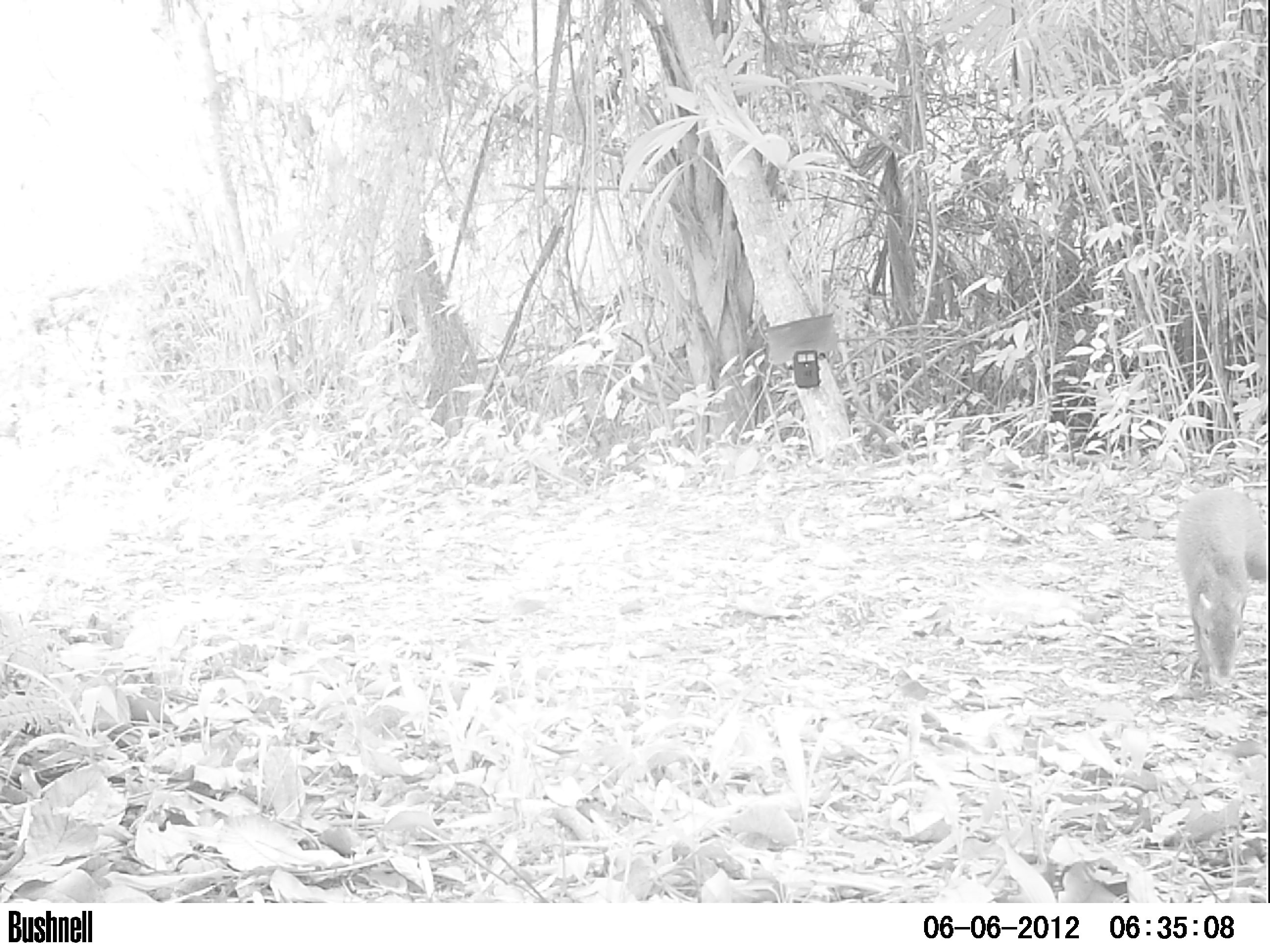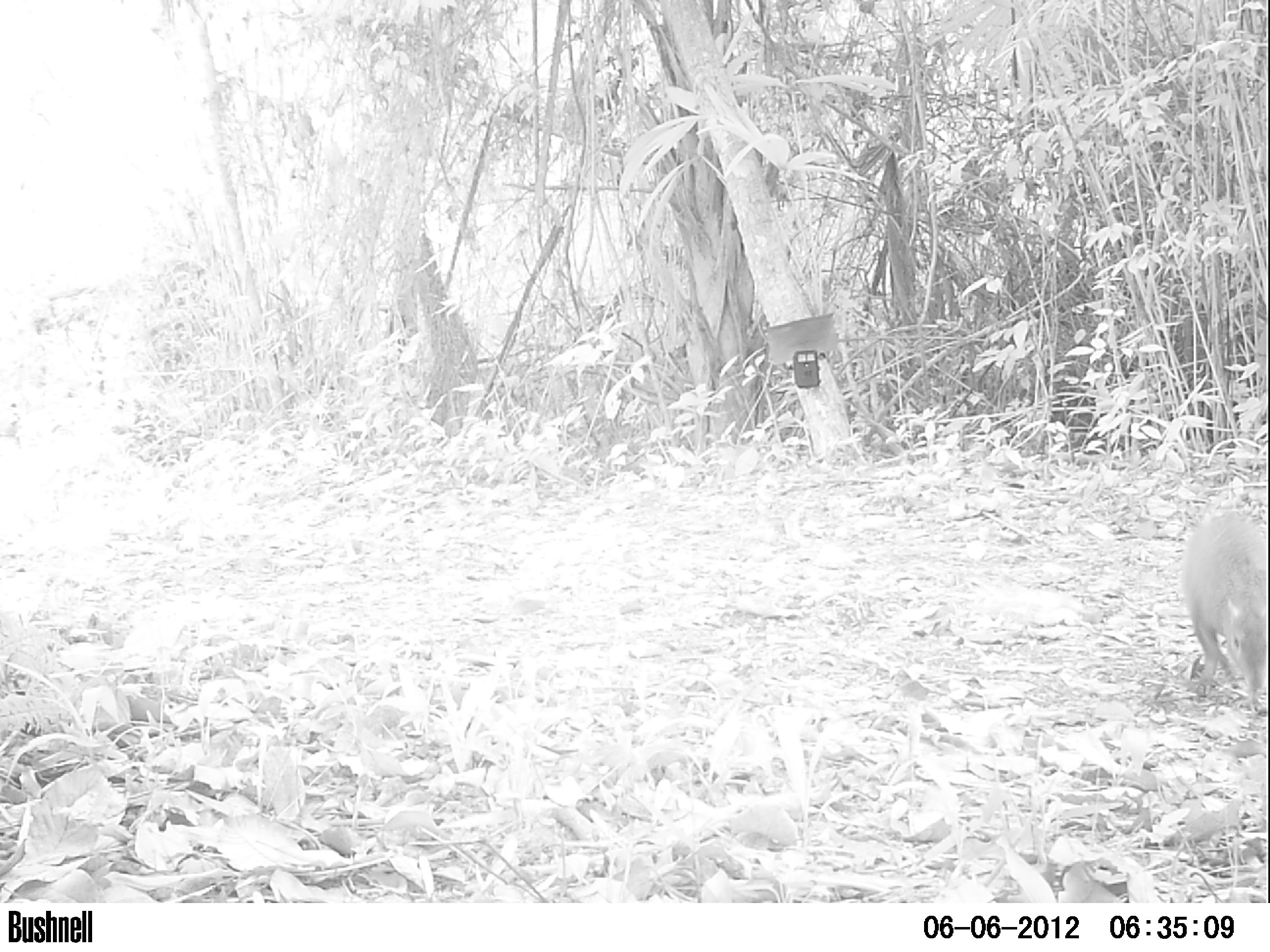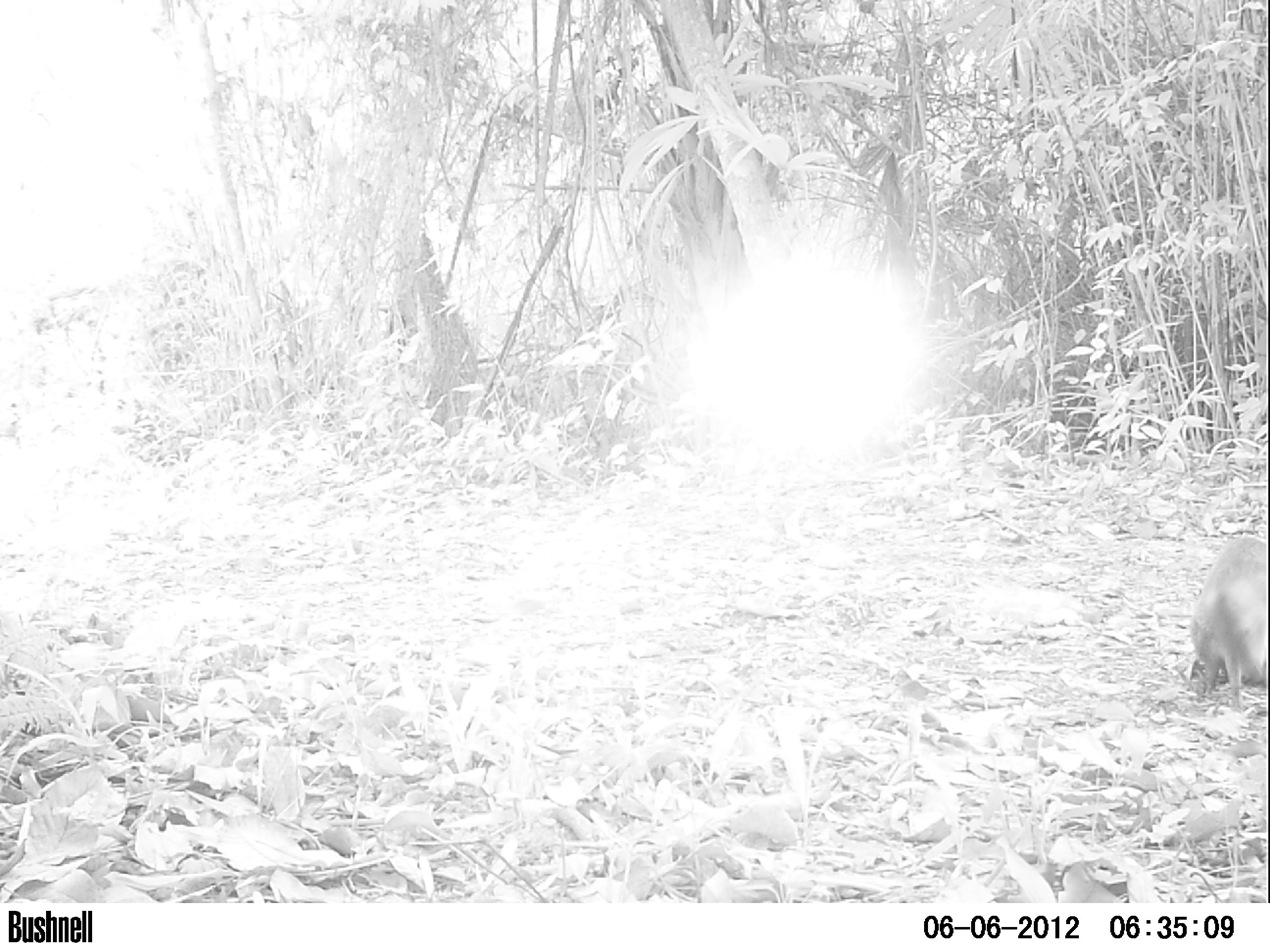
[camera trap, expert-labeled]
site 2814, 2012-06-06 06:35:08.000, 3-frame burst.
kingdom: Animalia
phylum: Chordata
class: Mammalia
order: Rodentia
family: Dasyproctidae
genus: Dasyprocta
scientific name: Dasyprocta punctata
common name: central american agouti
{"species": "Dasyprocta punctata (central american agouti)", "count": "1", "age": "adult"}